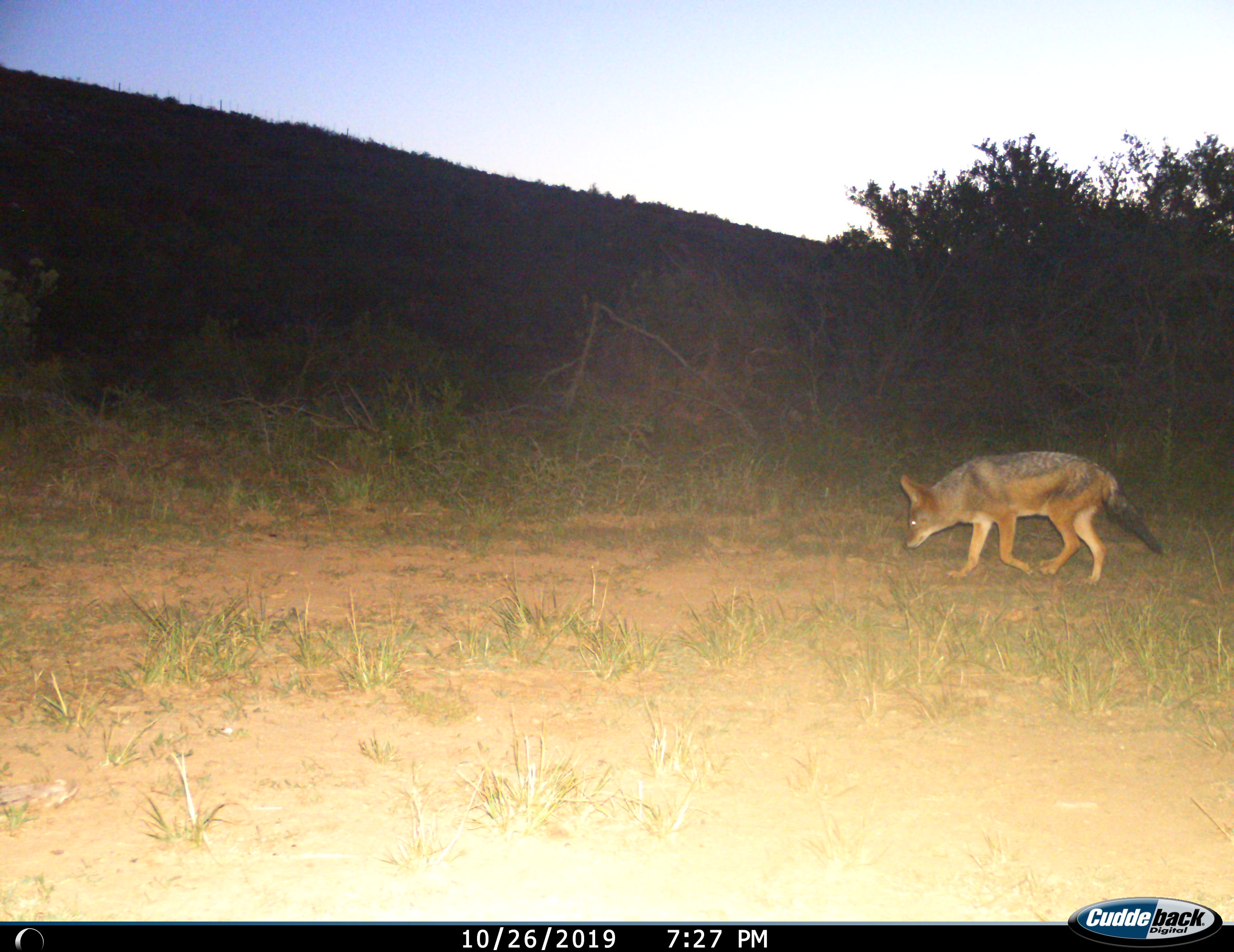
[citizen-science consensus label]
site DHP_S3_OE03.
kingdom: Animalia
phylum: Chordata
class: Mammalia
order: Carnivora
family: Canidae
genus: Lupulella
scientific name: Lupulella mesomelas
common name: black-backed jackal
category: jackalblackbacked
Jackalblackbacked (black-backed jackal) (Lupulella mesomelas), count 1. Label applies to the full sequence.